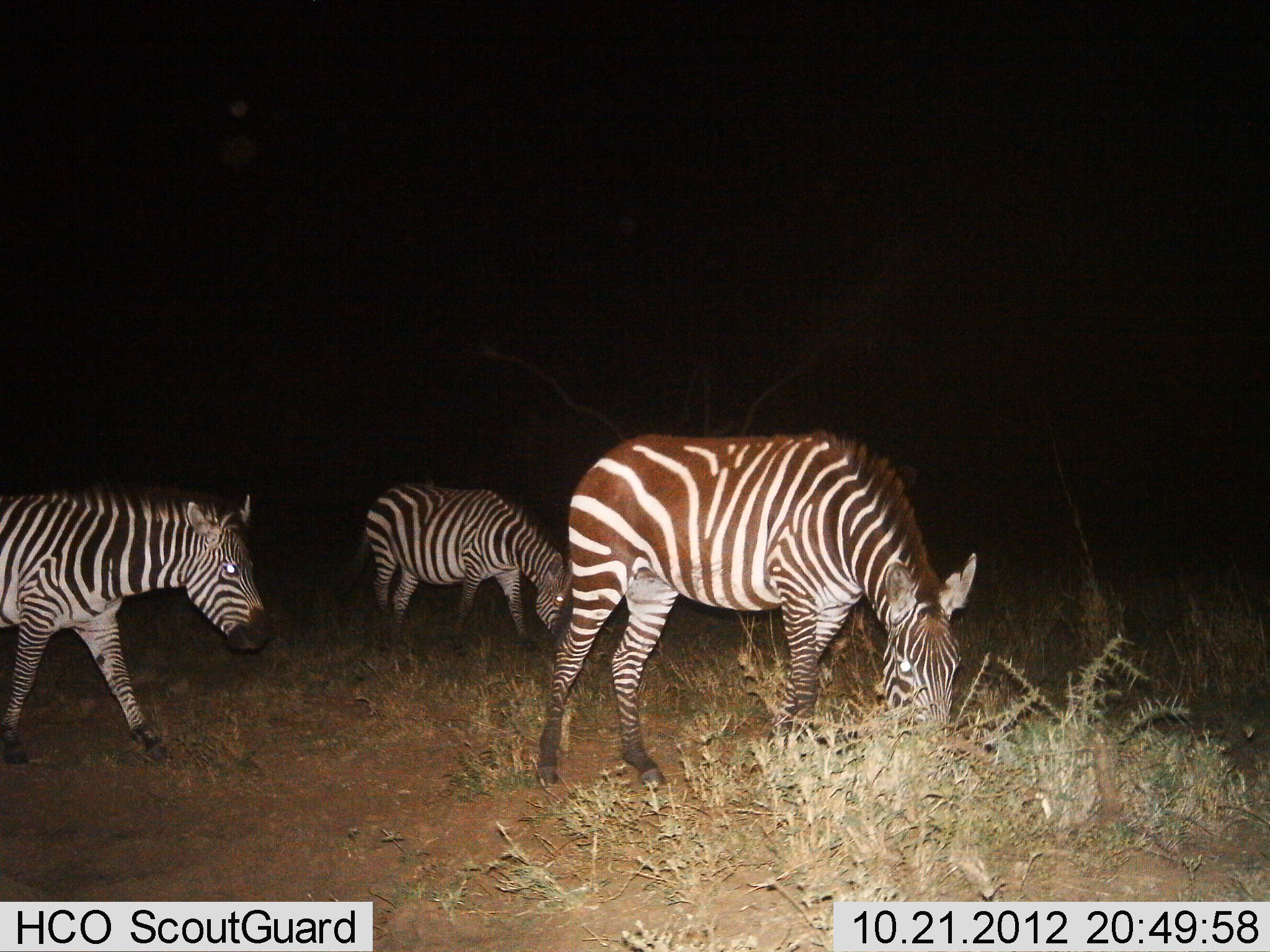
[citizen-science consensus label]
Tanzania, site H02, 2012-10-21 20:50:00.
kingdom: Animalia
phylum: Chordata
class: Mammalia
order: Perissodactyla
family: Equidae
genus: Equus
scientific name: Equus quagga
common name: plains zebra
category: zebra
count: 3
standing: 20%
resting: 0%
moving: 50%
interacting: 0%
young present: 0%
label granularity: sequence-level